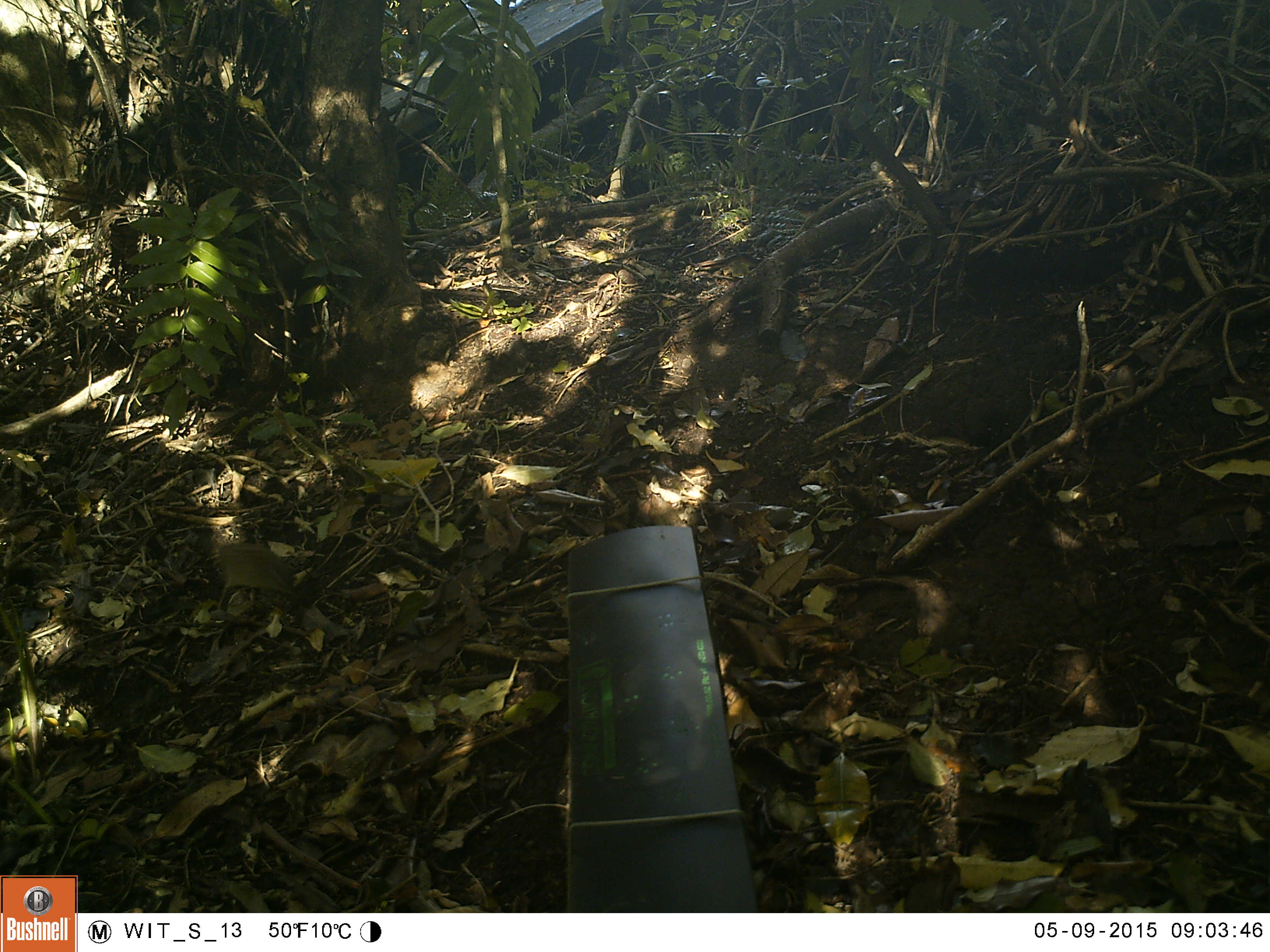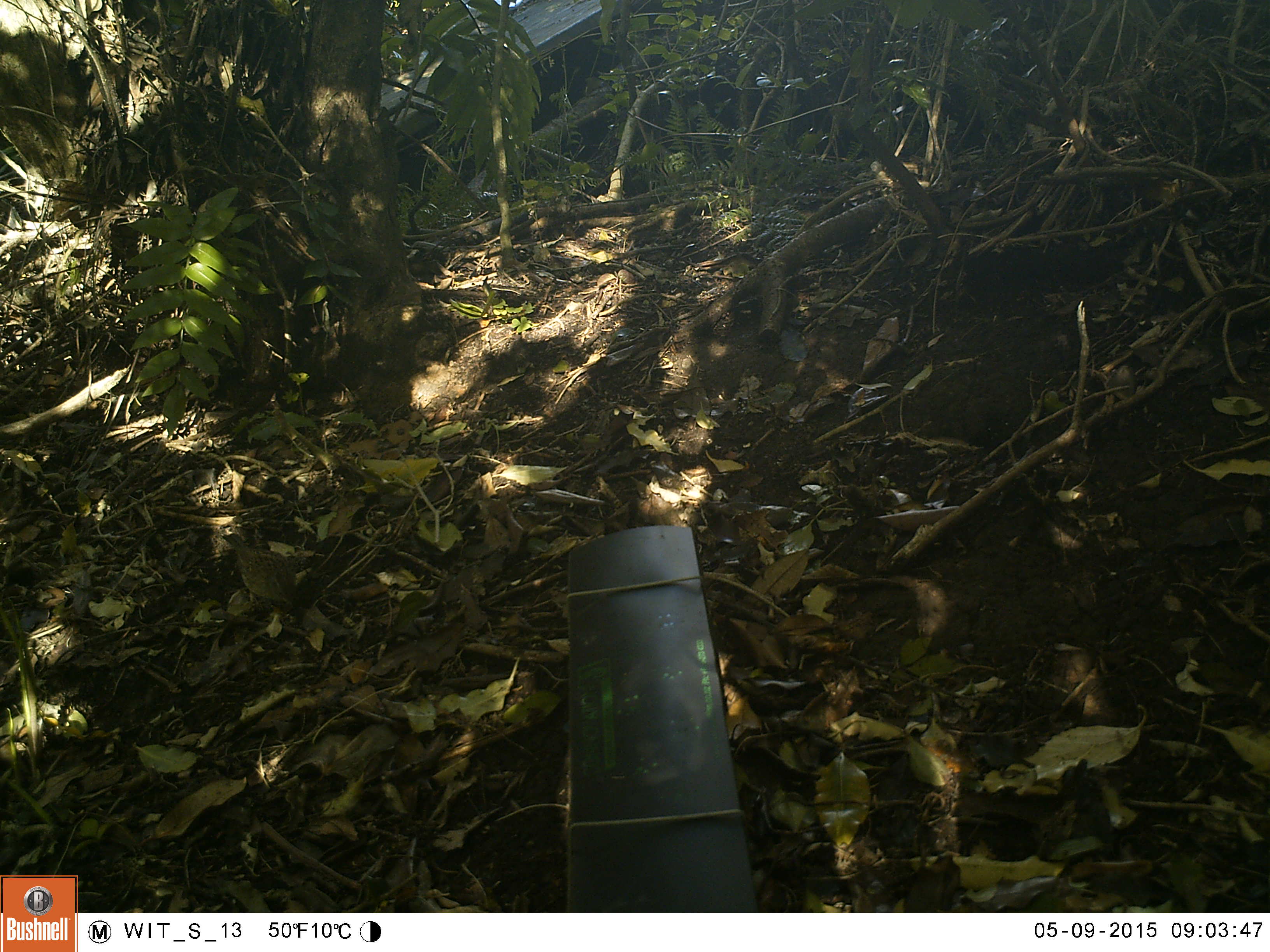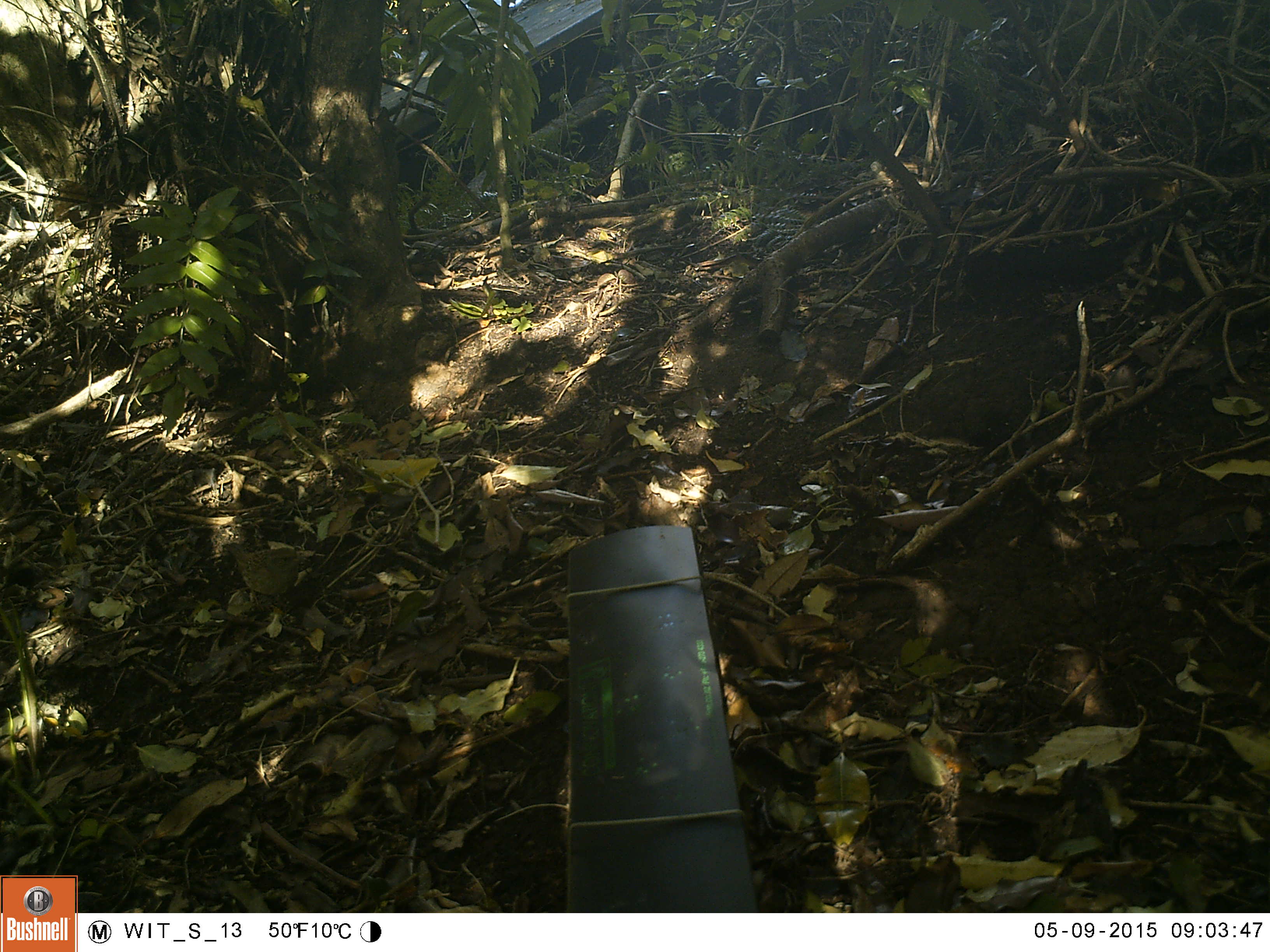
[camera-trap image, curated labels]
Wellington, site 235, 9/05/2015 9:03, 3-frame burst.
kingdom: Animalia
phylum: Chordata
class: Aves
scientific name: Aves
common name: bird